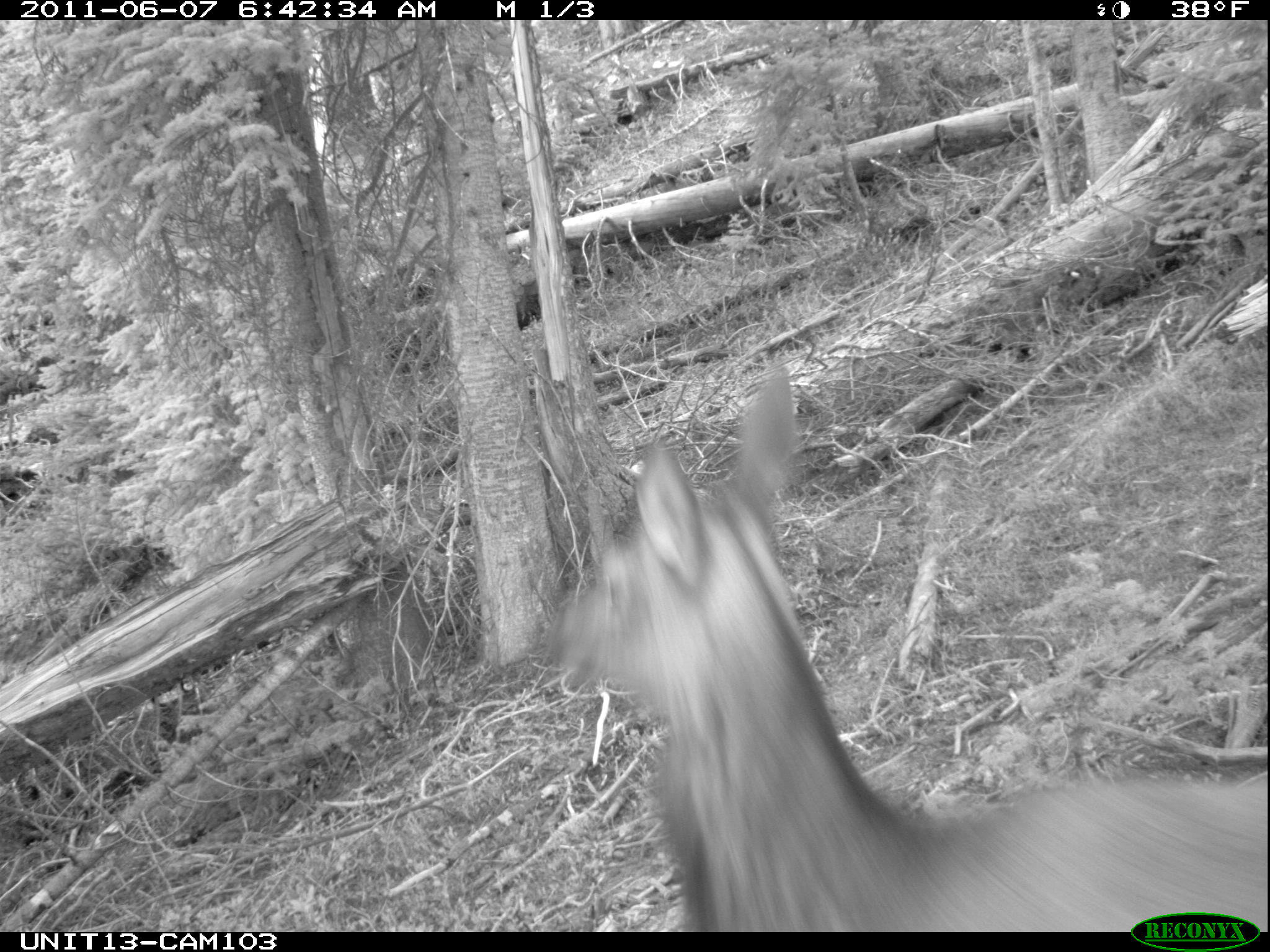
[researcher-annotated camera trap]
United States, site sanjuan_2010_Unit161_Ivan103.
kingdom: Animalia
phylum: Chordata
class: Mammalia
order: Artiodactyla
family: Cervidae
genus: Cervus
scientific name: Cervus elaphus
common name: red deer